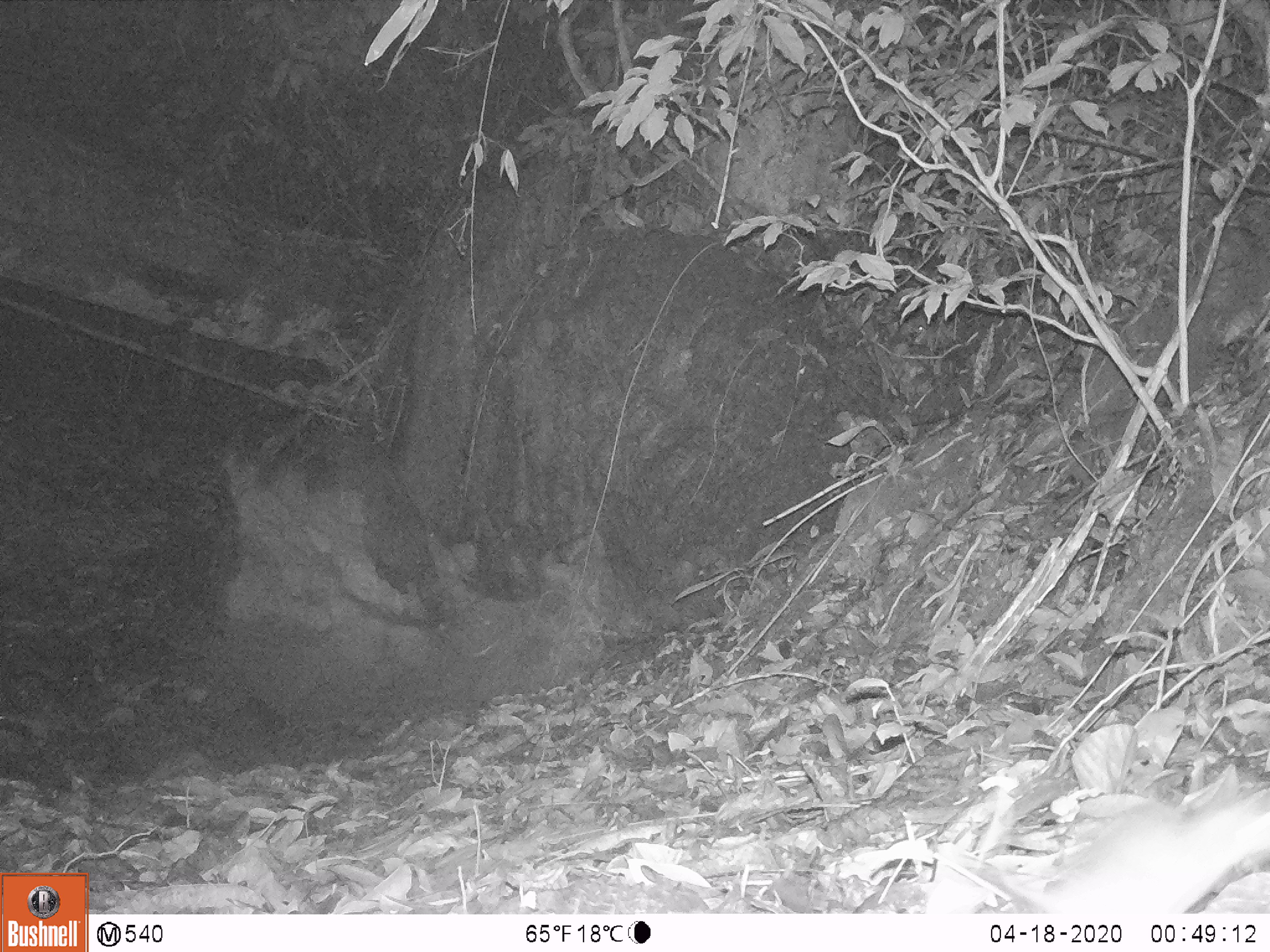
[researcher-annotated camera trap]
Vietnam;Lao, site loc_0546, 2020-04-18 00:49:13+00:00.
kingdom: Animalia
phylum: Chordata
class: Mammalia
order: Rodentia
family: Muridae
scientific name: Muridae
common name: old-world mice and rats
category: unidentified murid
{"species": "unidentified murid (old-world mice and rats) (Muridae)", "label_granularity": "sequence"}